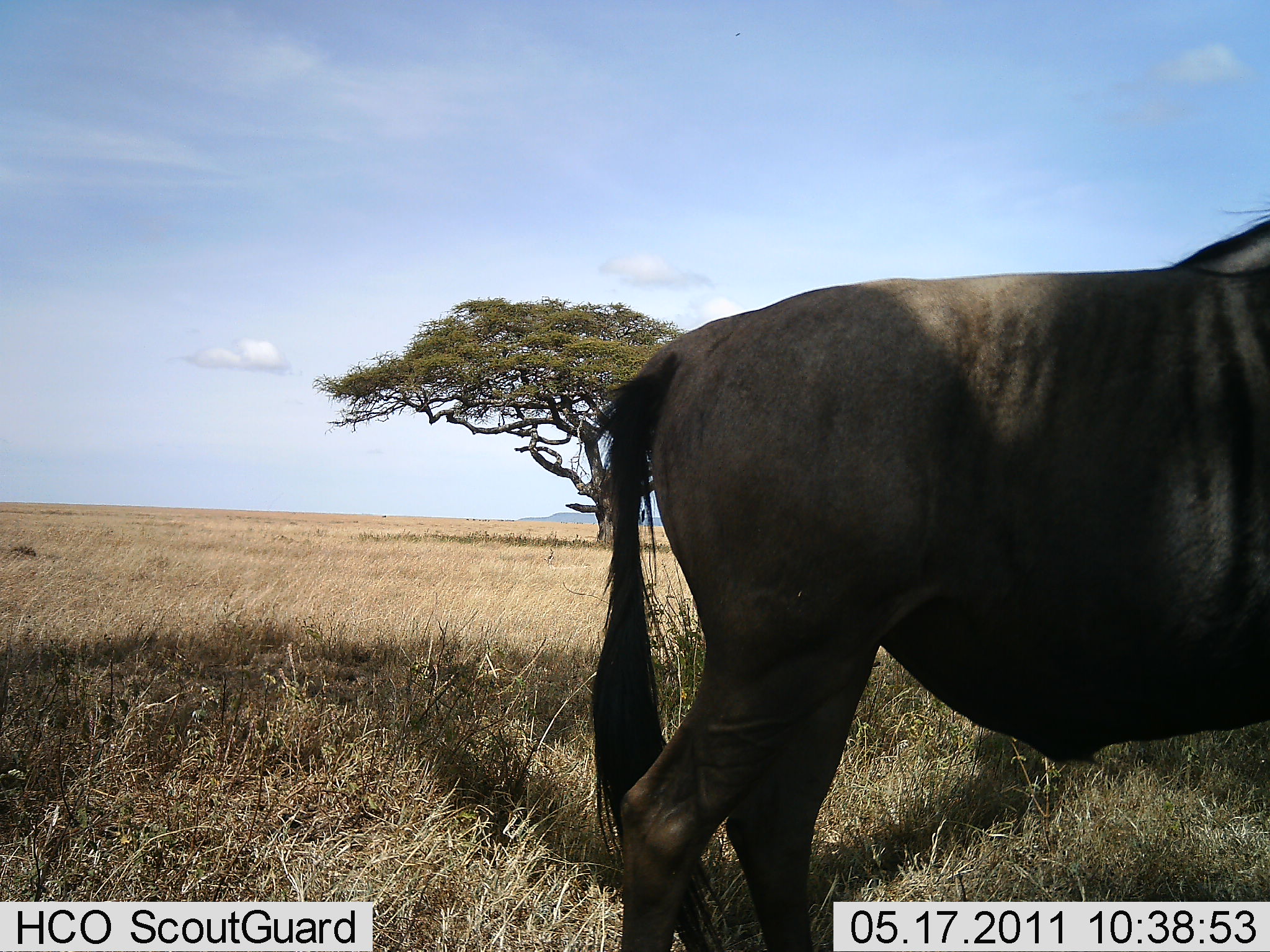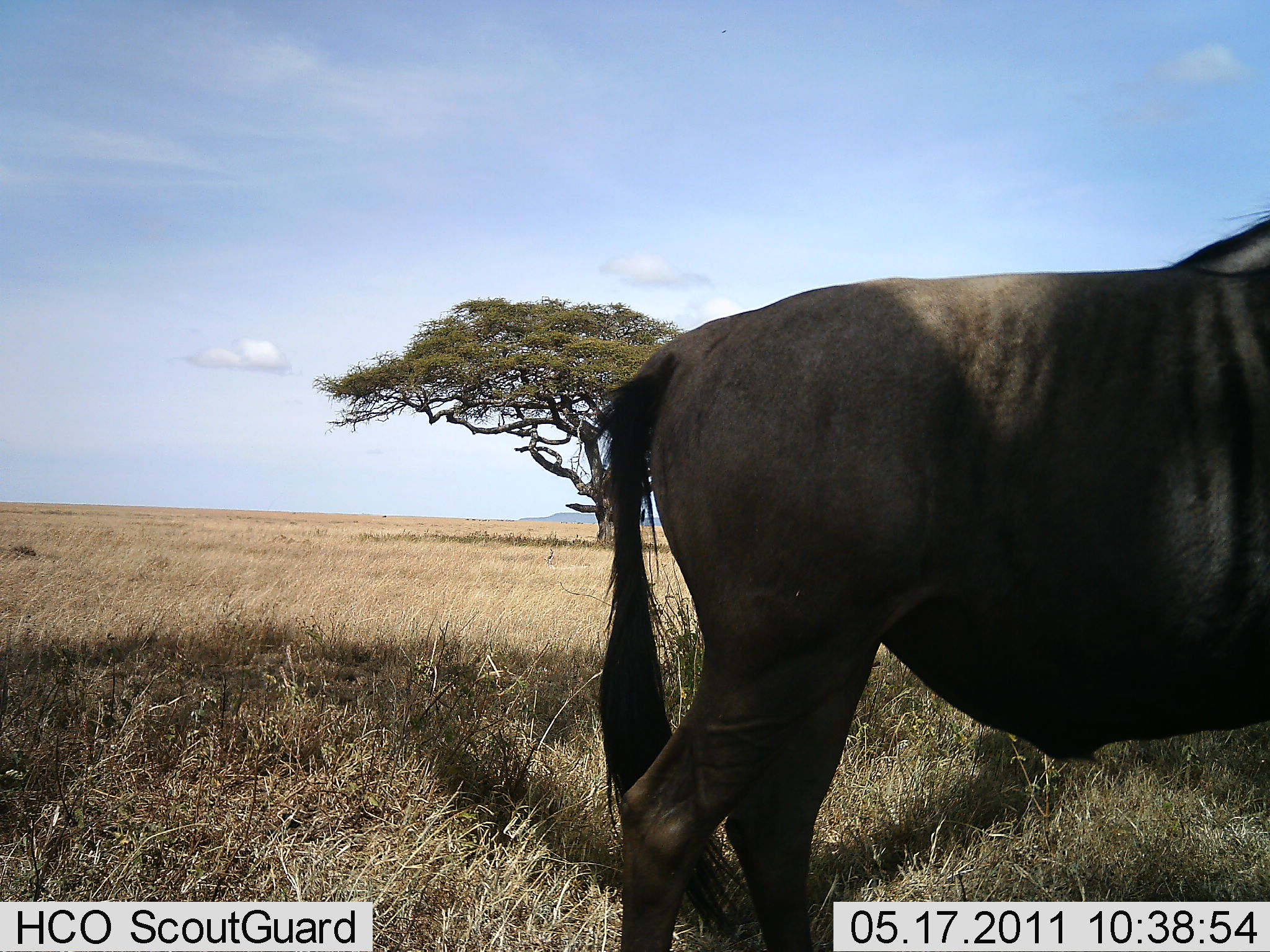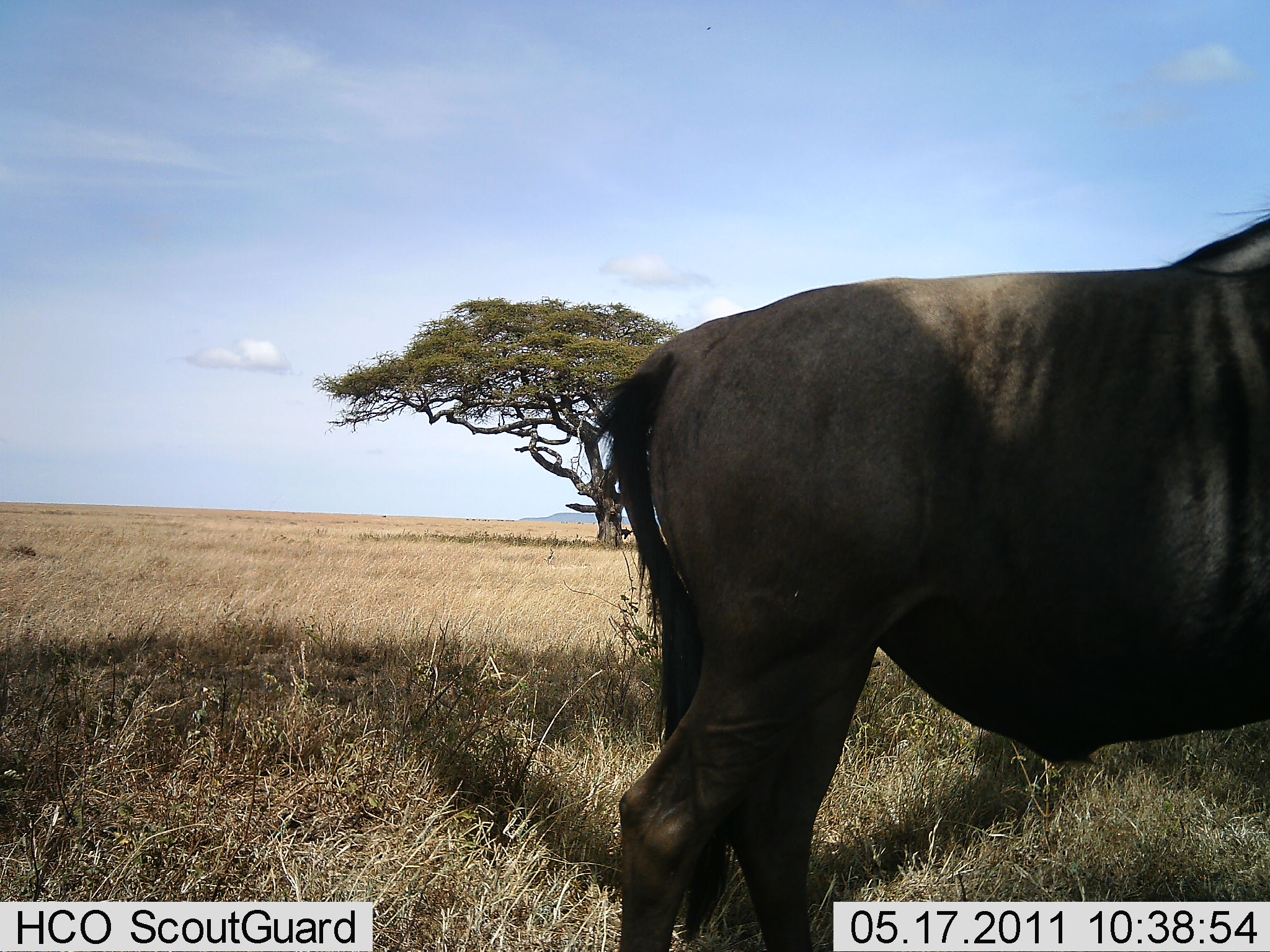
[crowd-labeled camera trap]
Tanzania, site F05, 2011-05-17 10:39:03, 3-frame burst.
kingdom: Animalia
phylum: Chordata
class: Mammalia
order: Artiodactyla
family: Bovidae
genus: Connochaetes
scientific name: Connochaetes taurinus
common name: blue wildebeest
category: wildebeest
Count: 1.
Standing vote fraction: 100%.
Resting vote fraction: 0%.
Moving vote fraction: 0%.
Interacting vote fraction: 0%.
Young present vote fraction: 0%.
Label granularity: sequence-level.